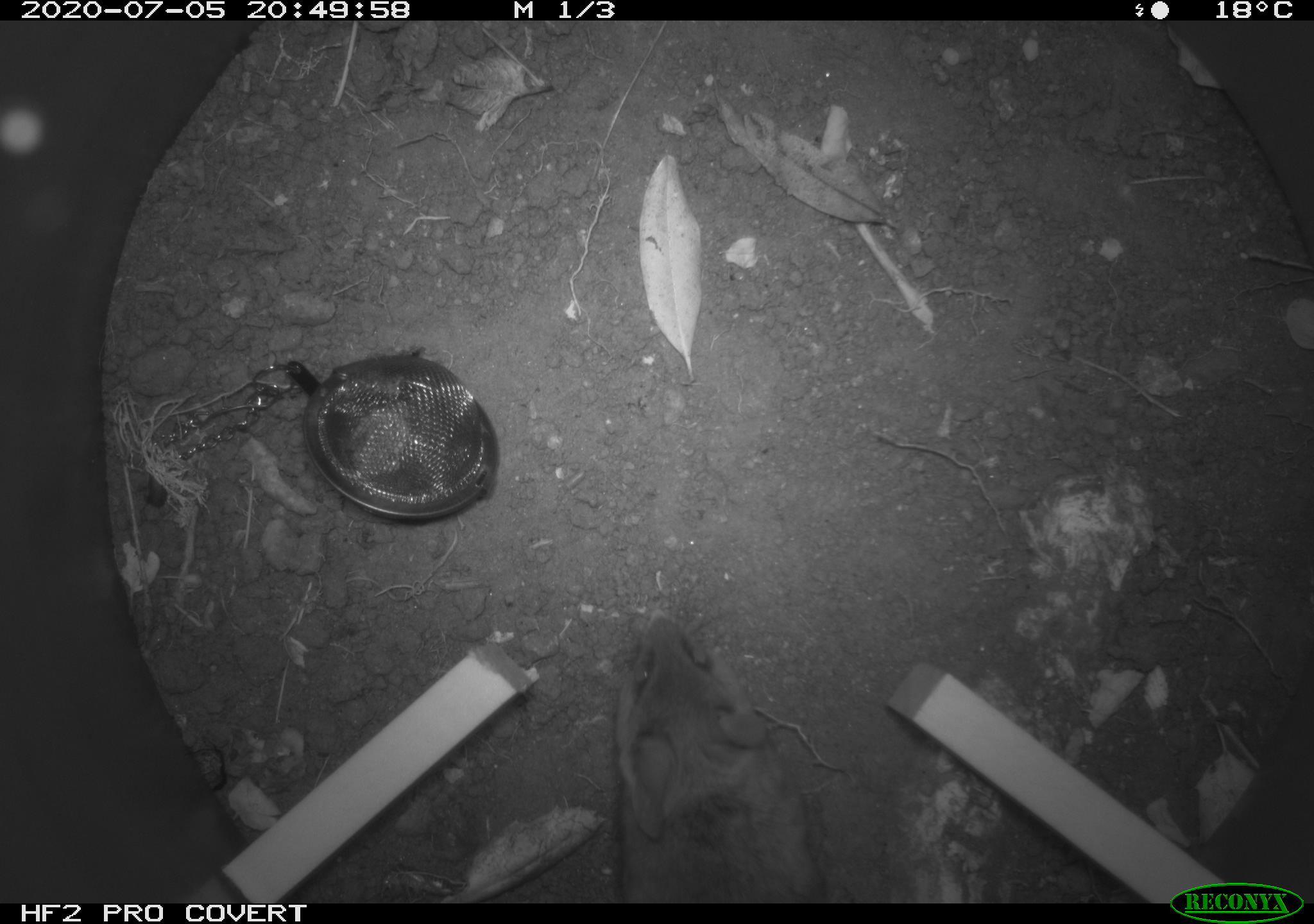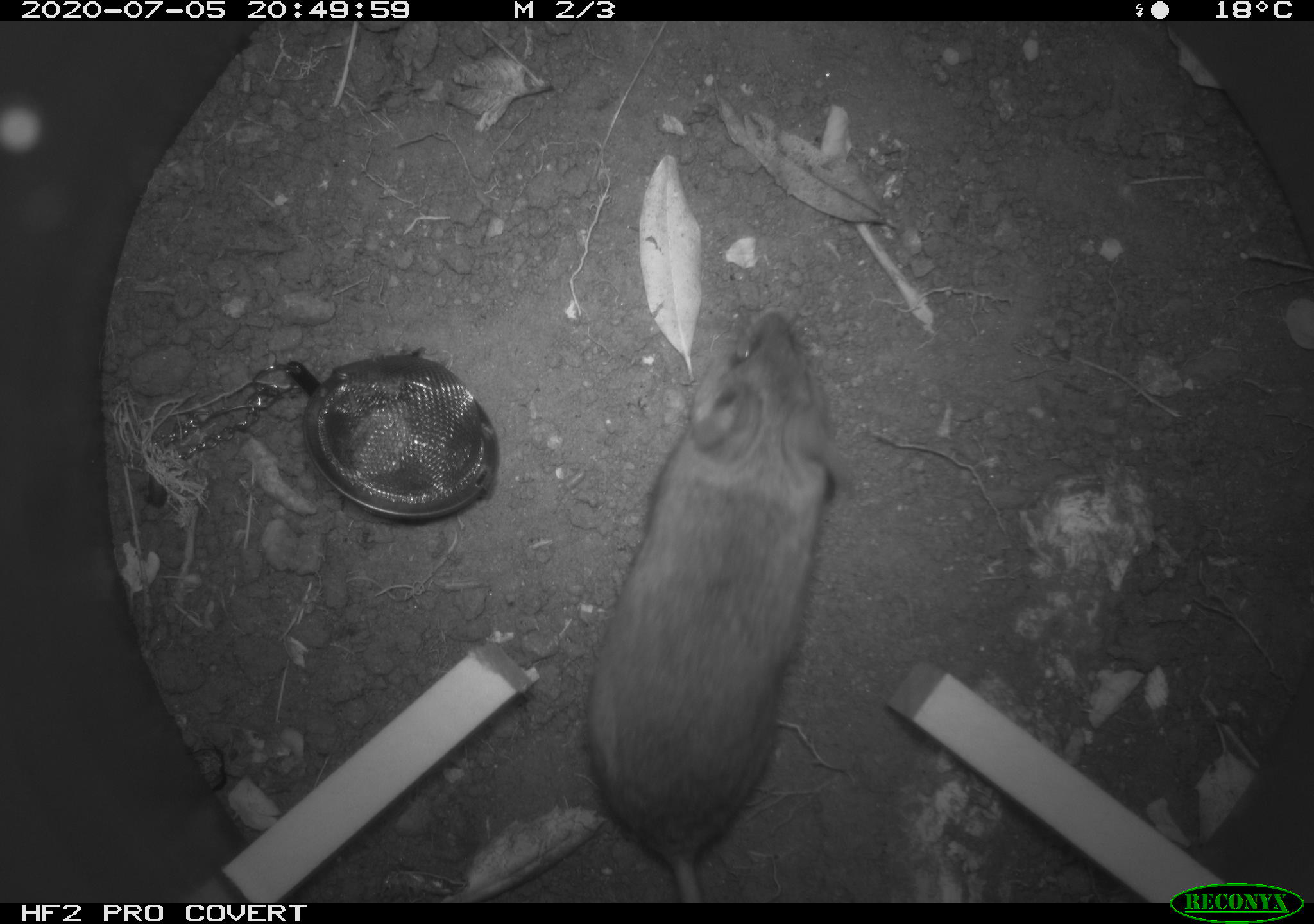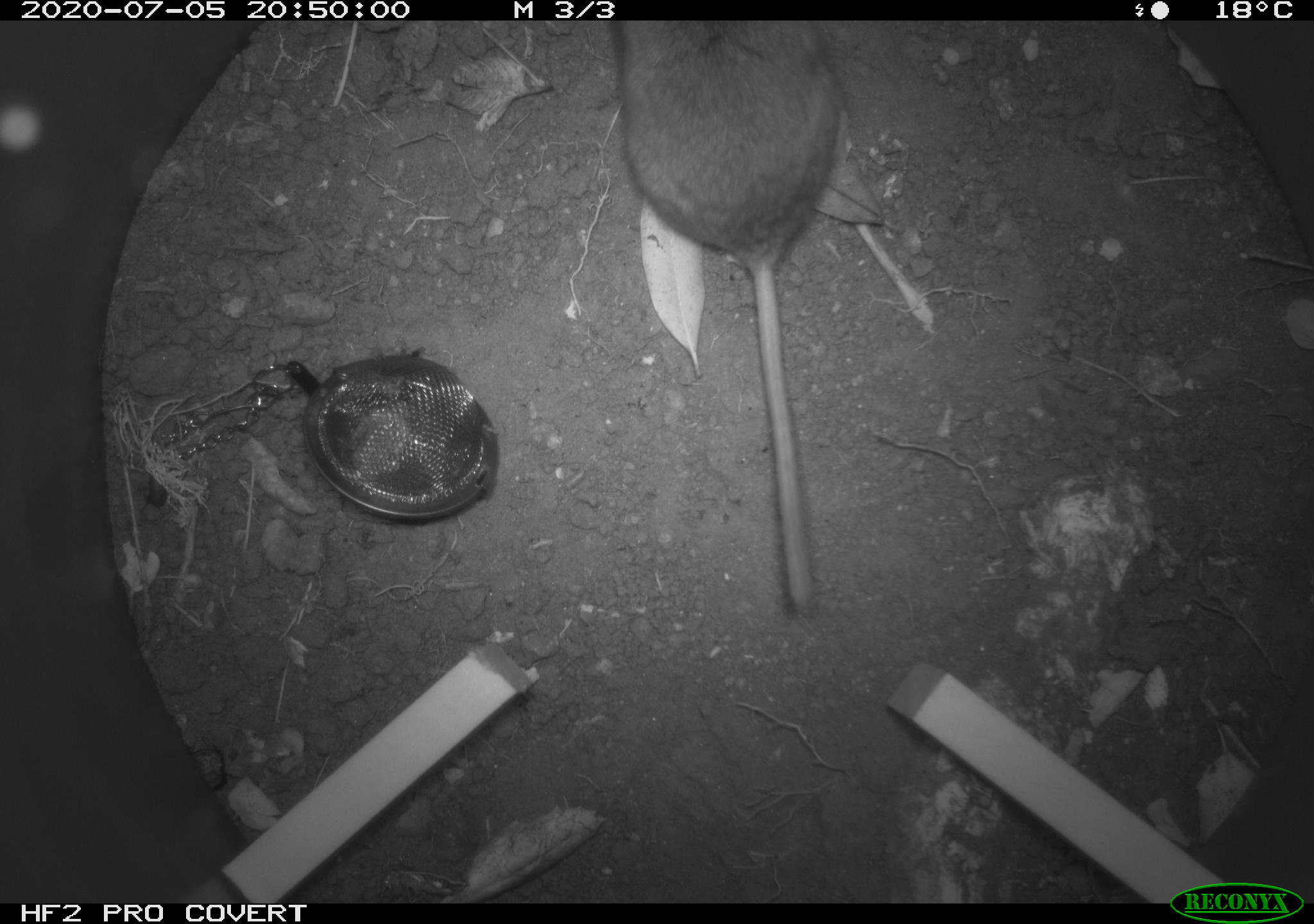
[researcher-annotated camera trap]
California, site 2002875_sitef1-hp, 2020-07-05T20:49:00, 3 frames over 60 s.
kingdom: Animalia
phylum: Chordata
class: Mammalia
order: Rodentia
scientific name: Rodentia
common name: rodent